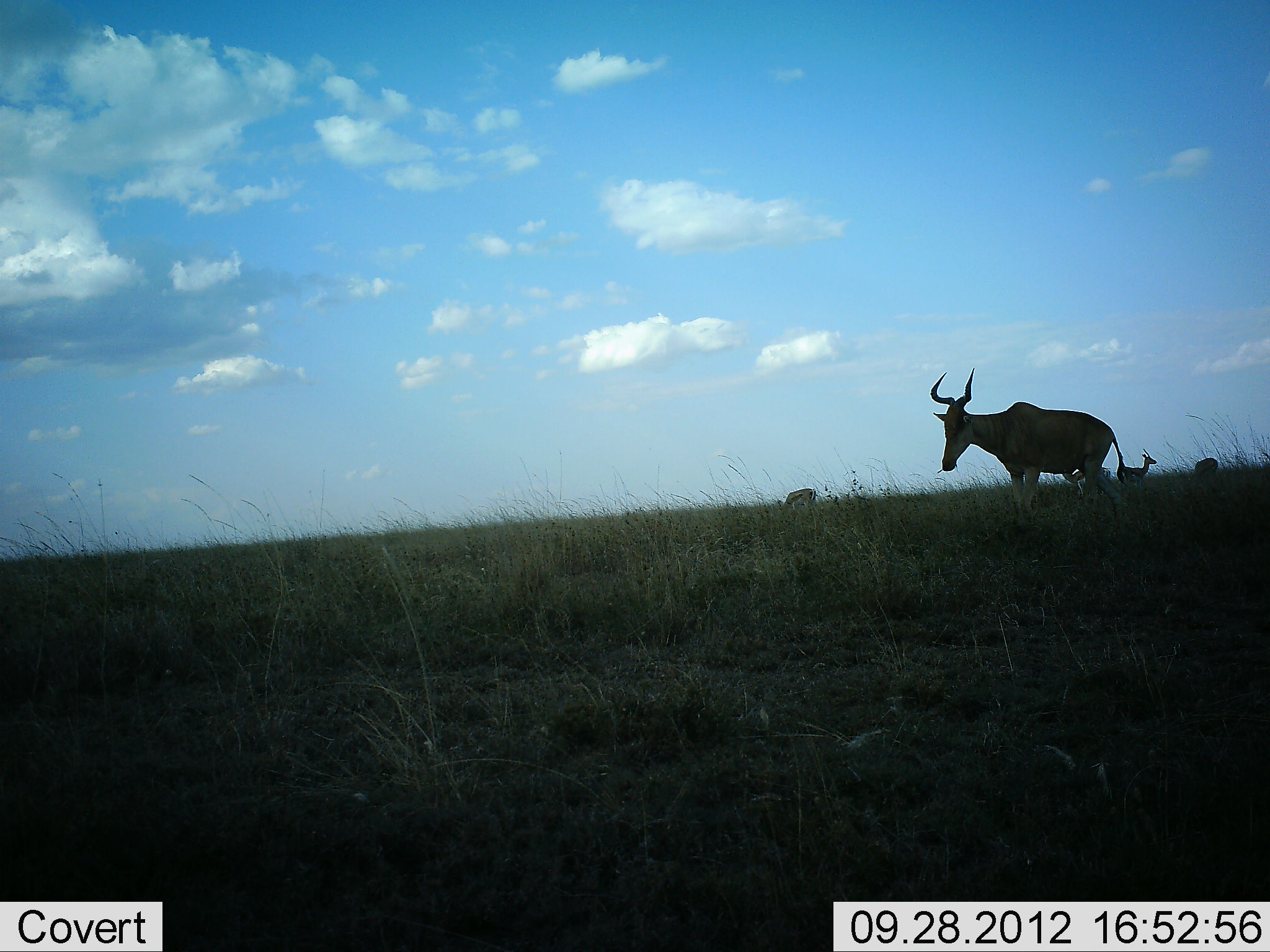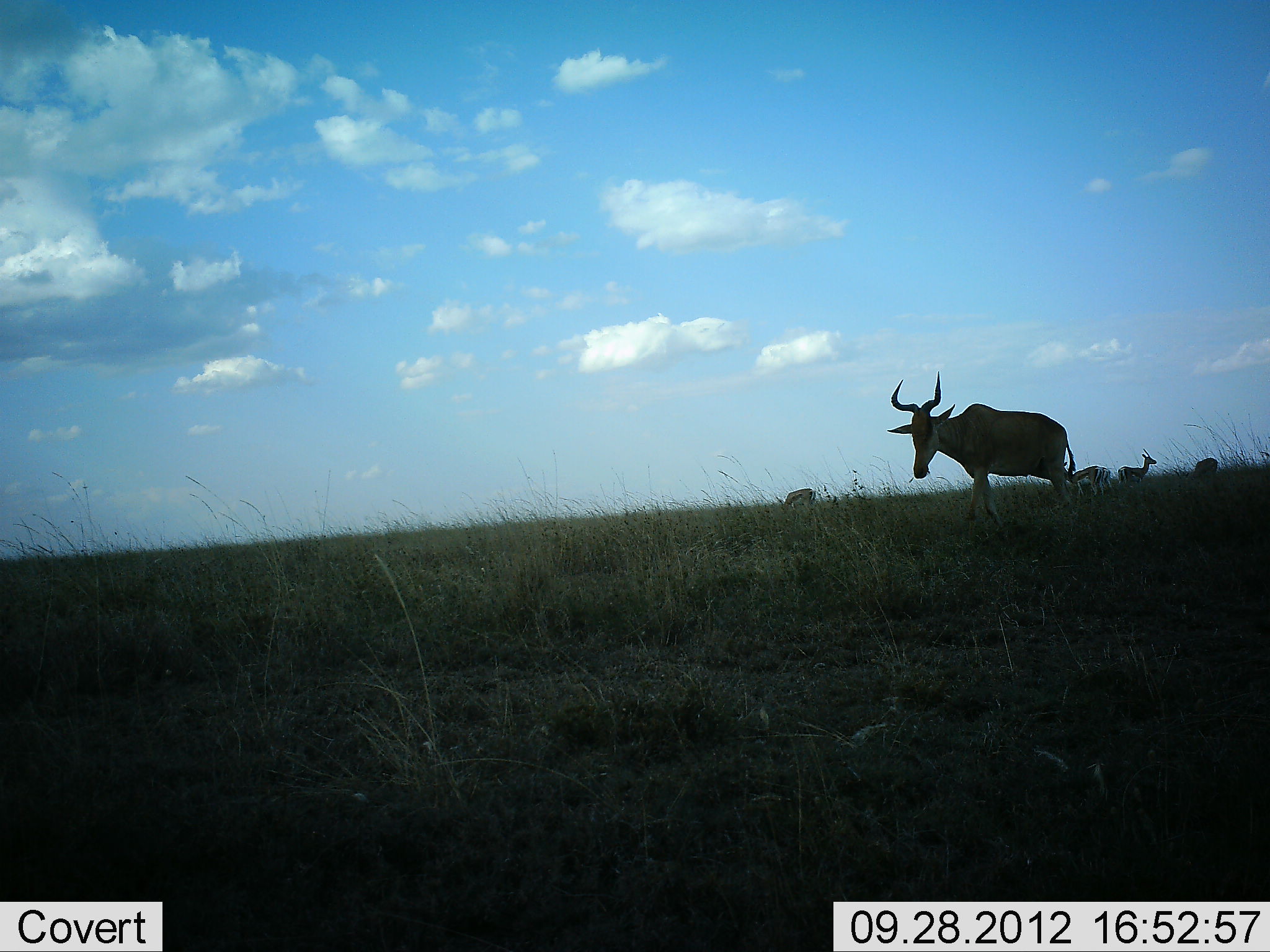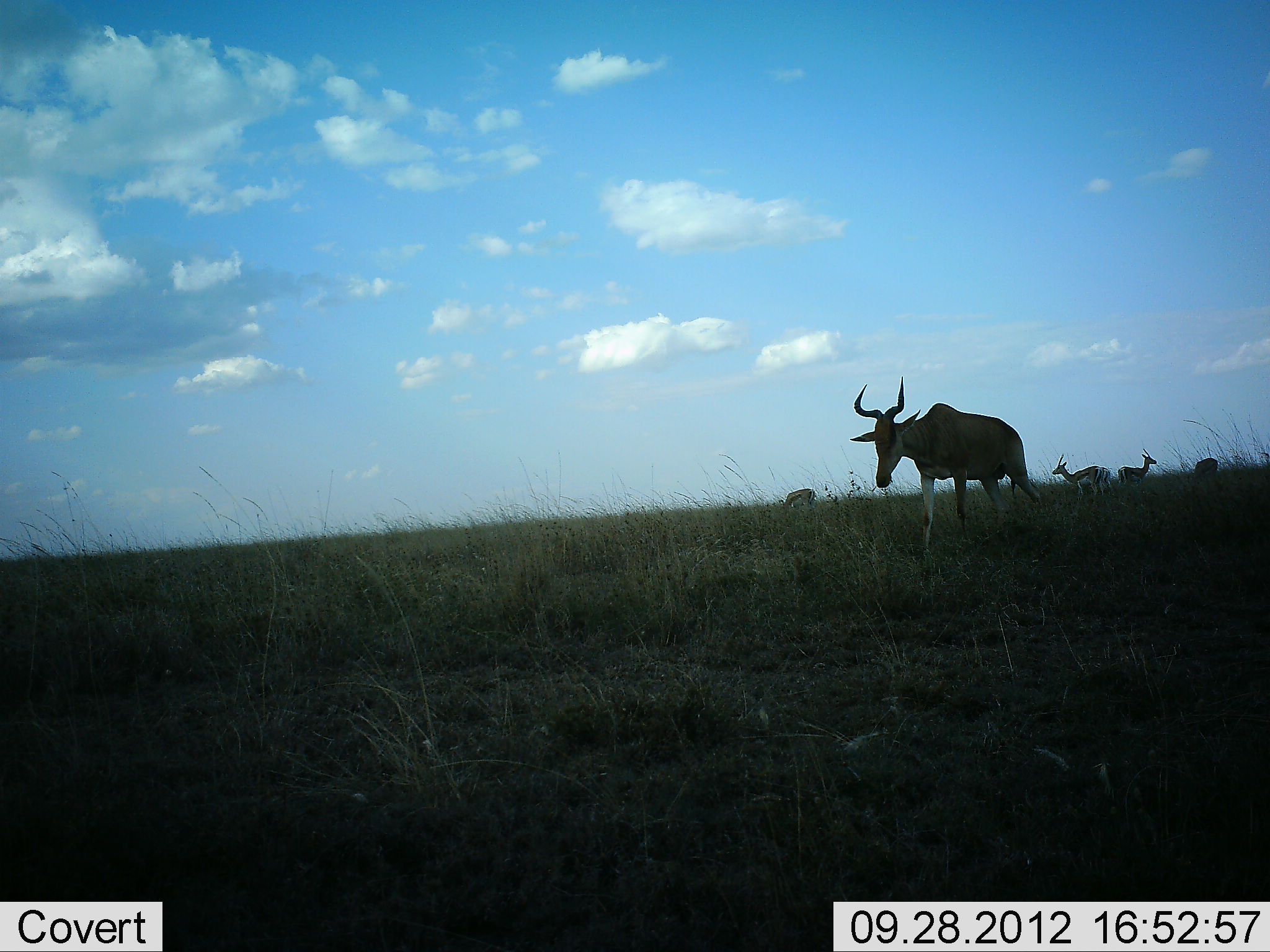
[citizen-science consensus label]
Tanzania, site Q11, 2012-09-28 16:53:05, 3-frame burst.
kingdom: Animalia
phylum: Chordata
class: Mammalia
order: Artiodactyla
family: Bovidae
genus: Alcelaphus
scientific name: Alcelaphus buselaphus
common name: hartebeest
Hartebeest (Alcelaphus buselaphus), count 1. Behavior (volunteer vote fractions): standing 90%, resting 0%, moving 10%, interacting 0%. Young present (vote fraction): 5%. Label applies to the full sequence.